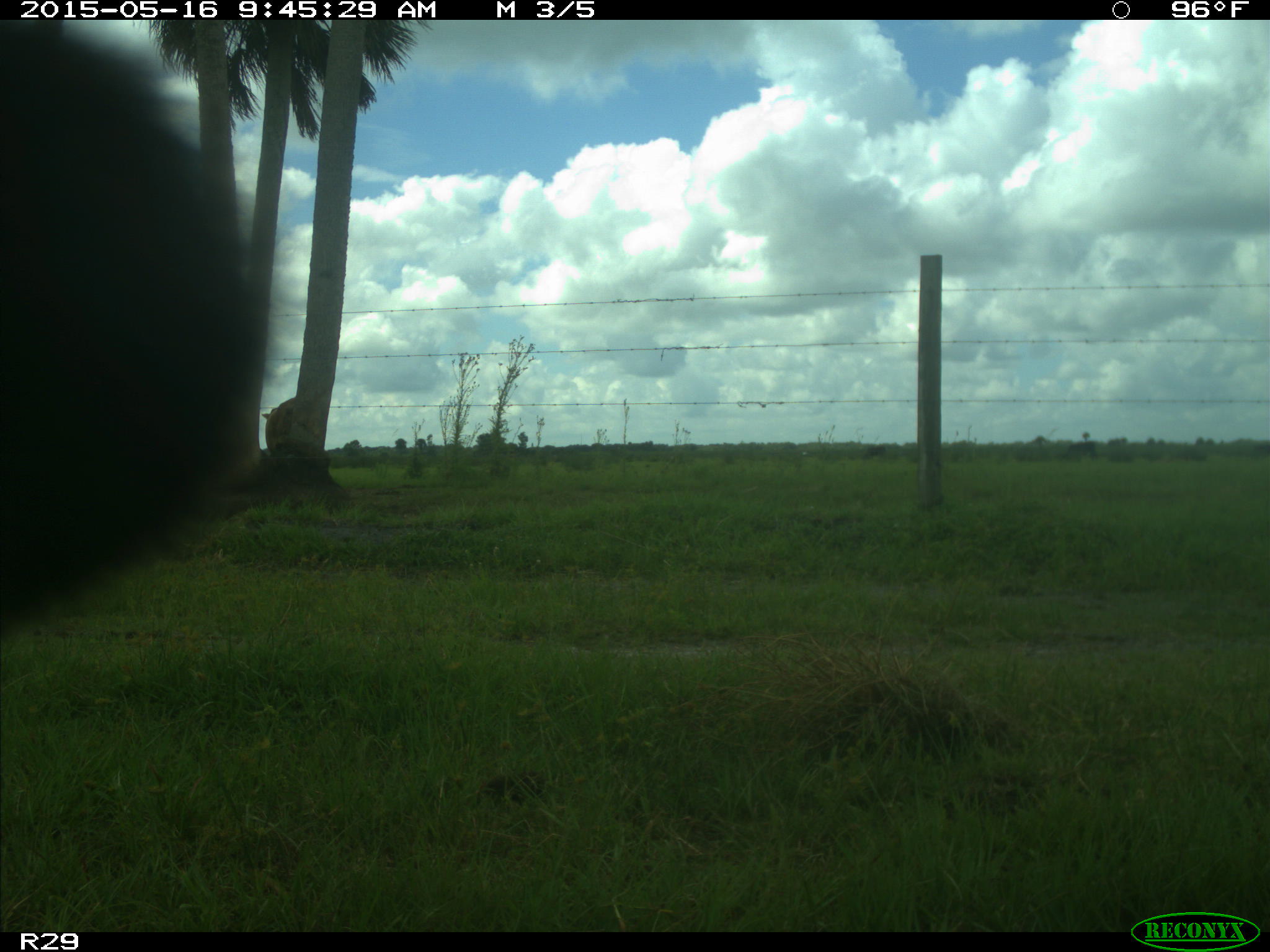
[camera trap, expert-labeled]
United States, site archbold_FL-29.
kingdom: Animalia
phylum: Chordata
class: Mammalia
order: Artiodactyla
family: Bovidae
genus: Bos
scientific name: Bos taurus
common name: domestic cow